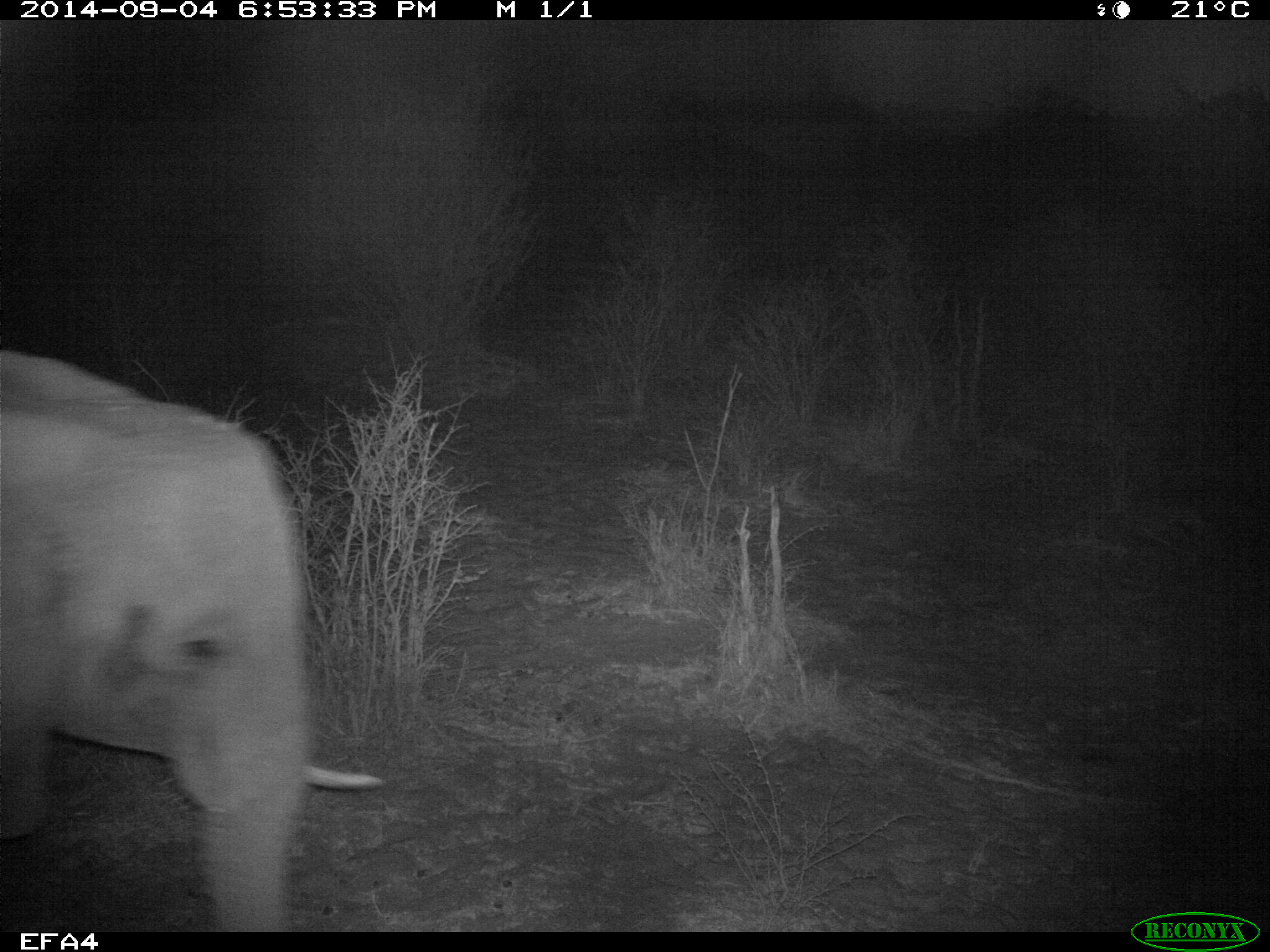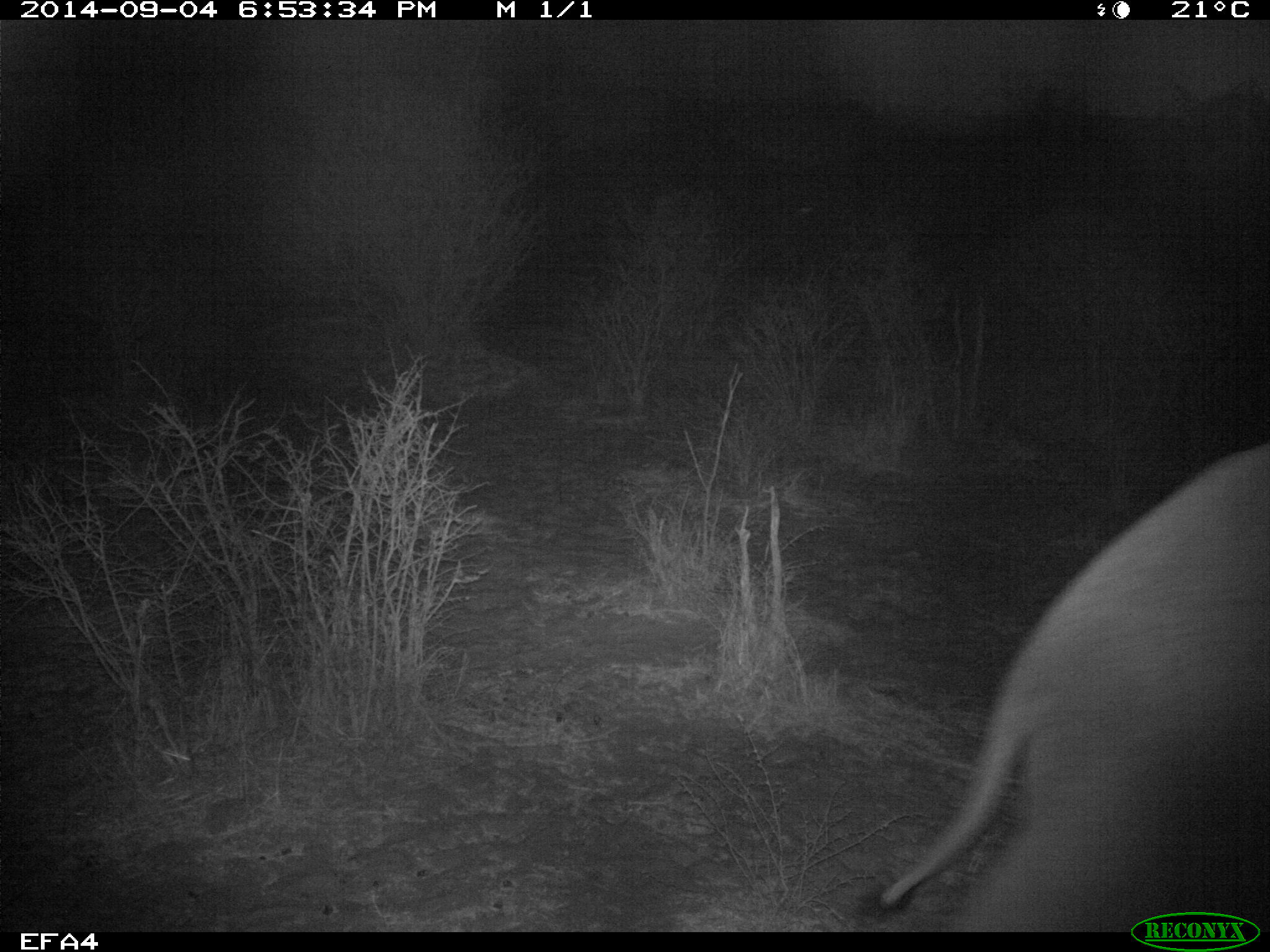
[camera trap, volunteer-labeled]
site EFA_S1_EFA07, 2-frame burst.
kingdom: Animalia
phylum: Chordata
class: Mammalia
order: Proboscidea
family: Elephantidae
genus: Loxodonta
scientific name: Loxodonta africana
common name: african bush elephant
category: elephant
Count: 1.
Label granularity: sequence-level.